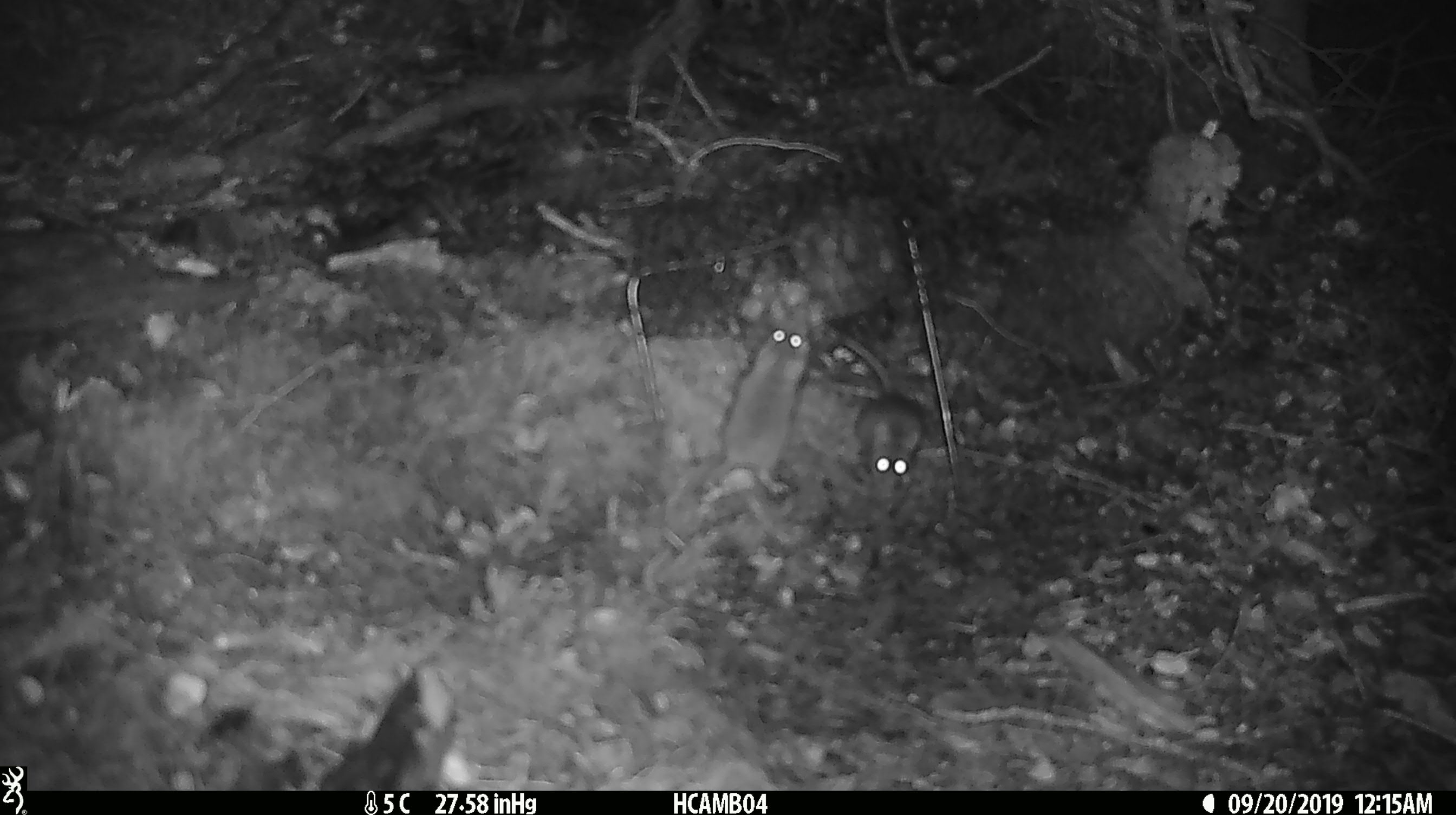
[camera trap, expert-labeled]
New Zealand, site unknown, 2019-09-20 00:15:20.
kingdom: Animalia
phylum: Chordata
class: Mammalia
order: Rodentia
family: Muridae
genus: Mus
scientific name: Mus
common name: mouse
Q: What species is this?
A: Mouse (Mus).